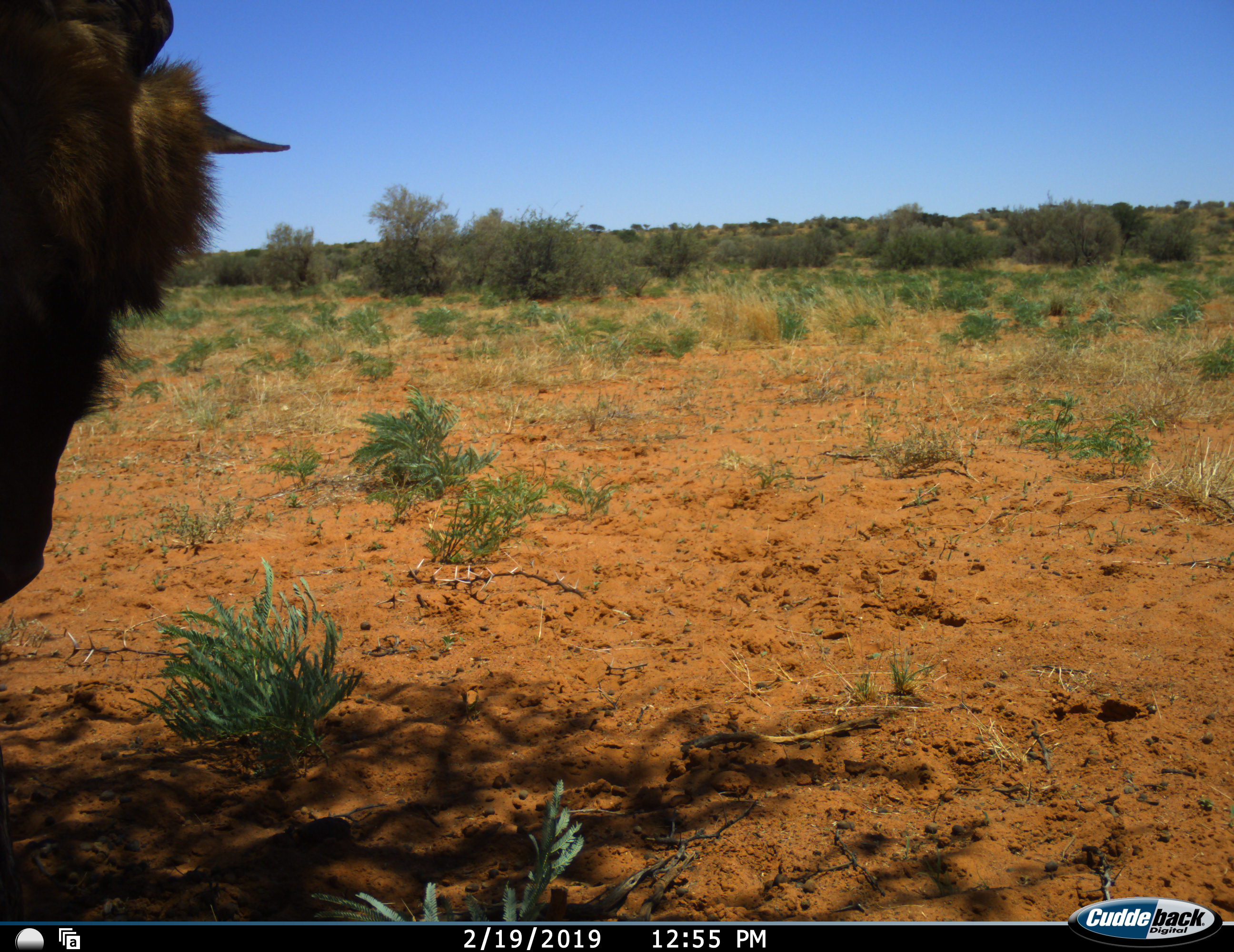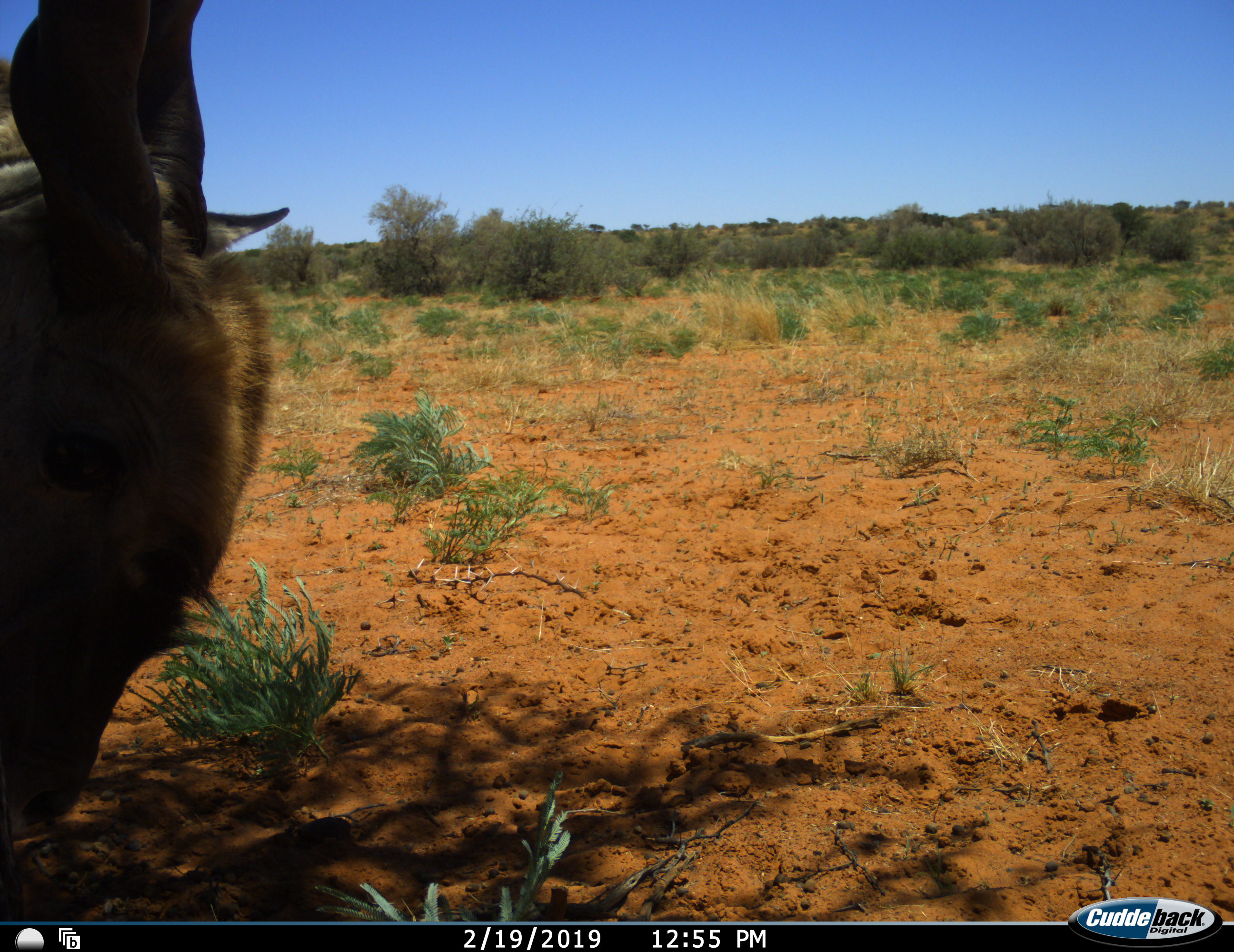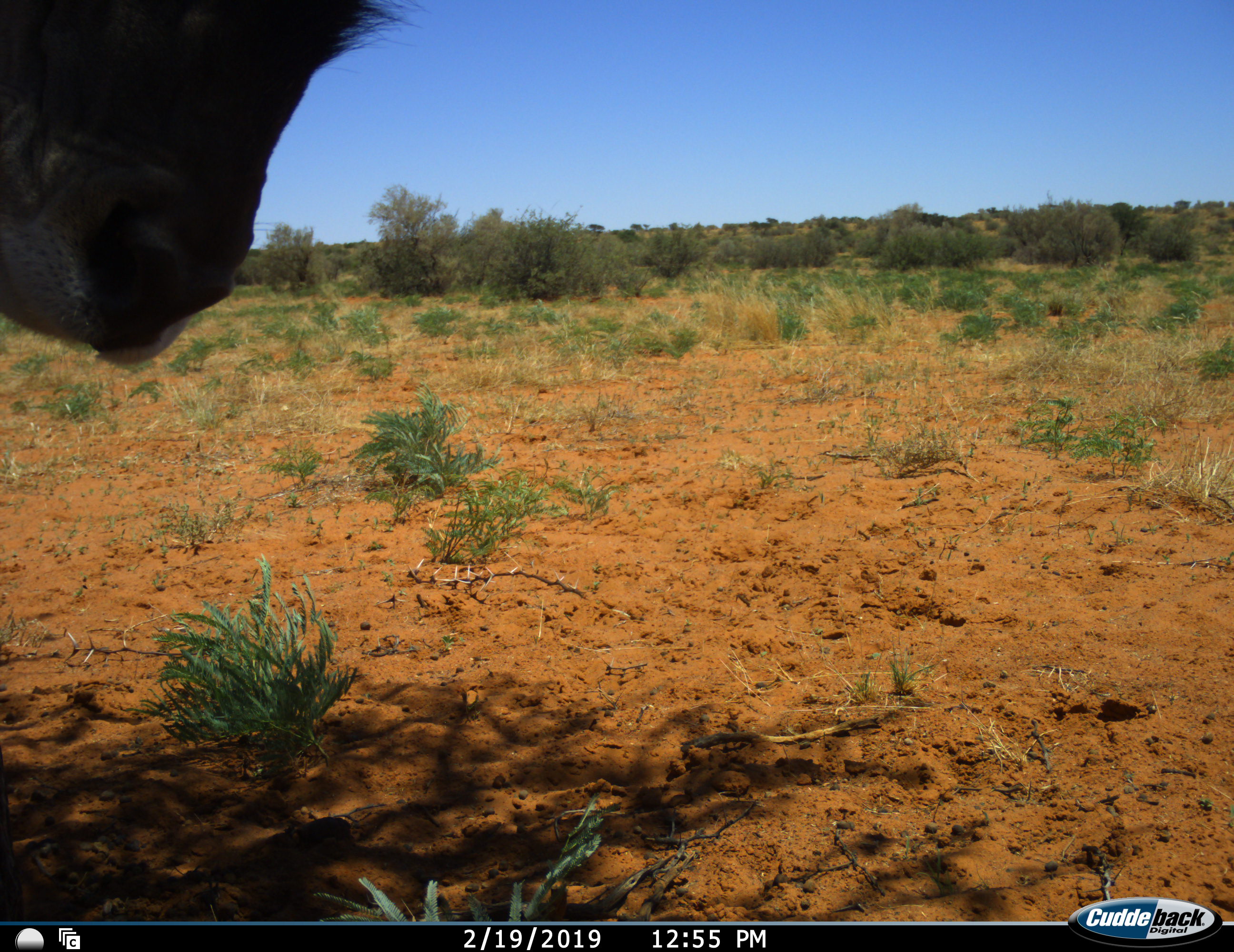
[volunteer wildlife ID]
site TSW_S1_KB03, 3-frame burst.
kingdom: Animalia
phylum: Chordata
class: Mammalia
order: Artiodactyla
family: Bovidae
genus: Tragelaphus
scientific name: Tragelaphus oryx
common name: eland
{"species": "eland (Tragelaphus oryx)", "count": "1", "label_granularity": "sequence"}